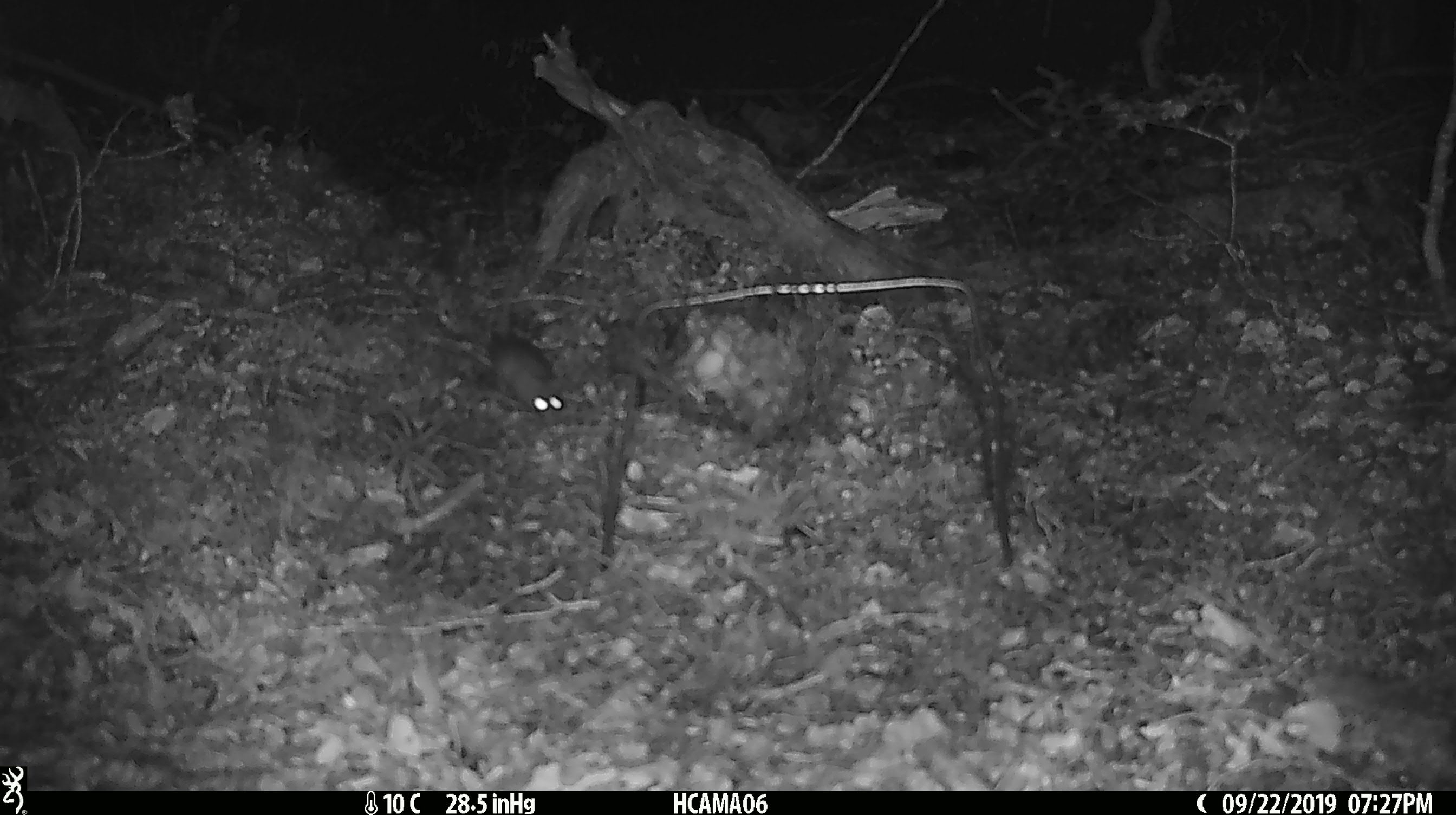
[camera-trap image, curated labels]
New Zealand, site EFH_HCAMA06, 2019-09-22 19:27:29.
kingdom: Animalia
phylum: Chordata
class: Mammalia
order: Rodentia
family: Muridae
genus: Mus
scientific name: Mus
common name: mouse